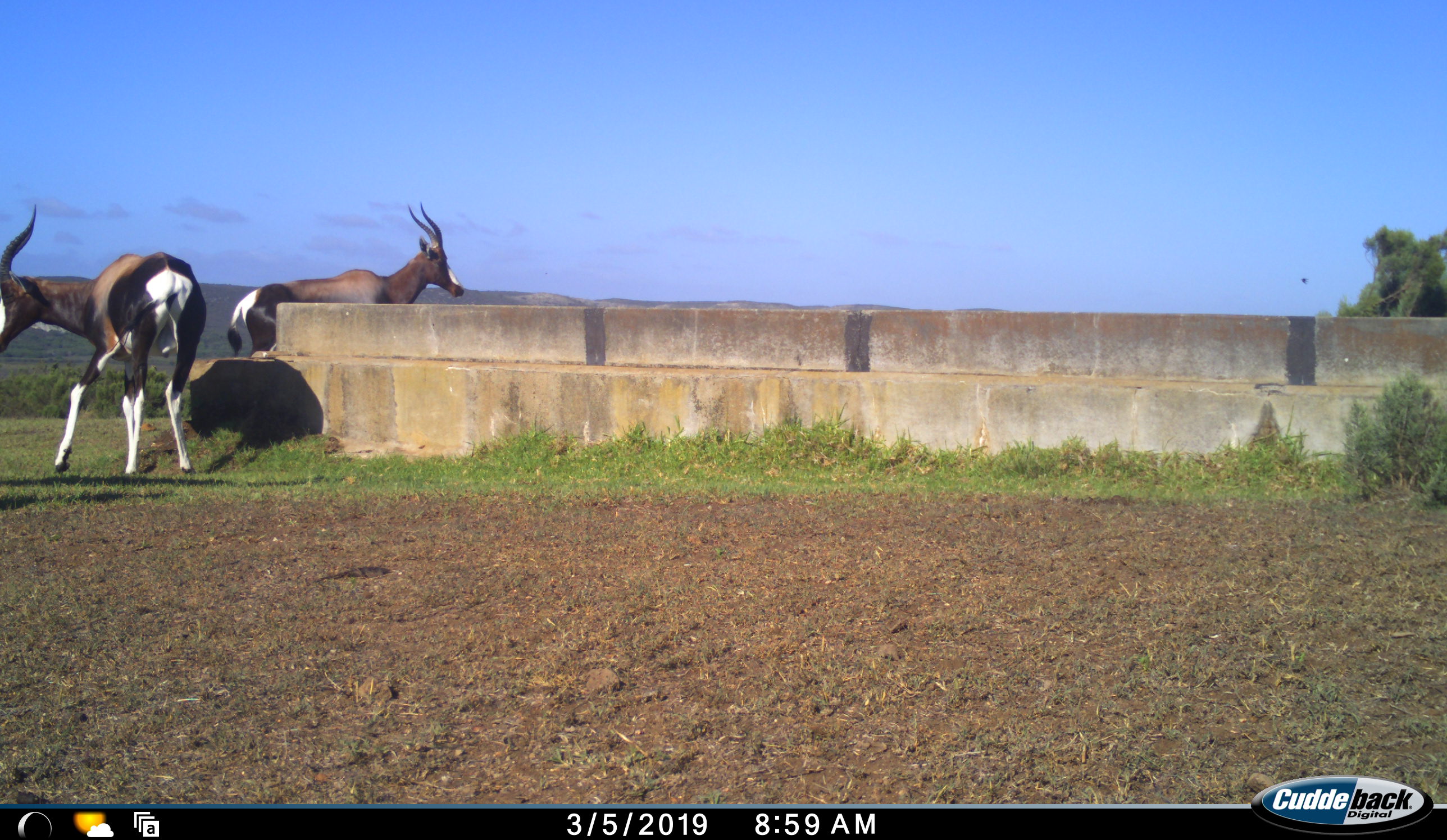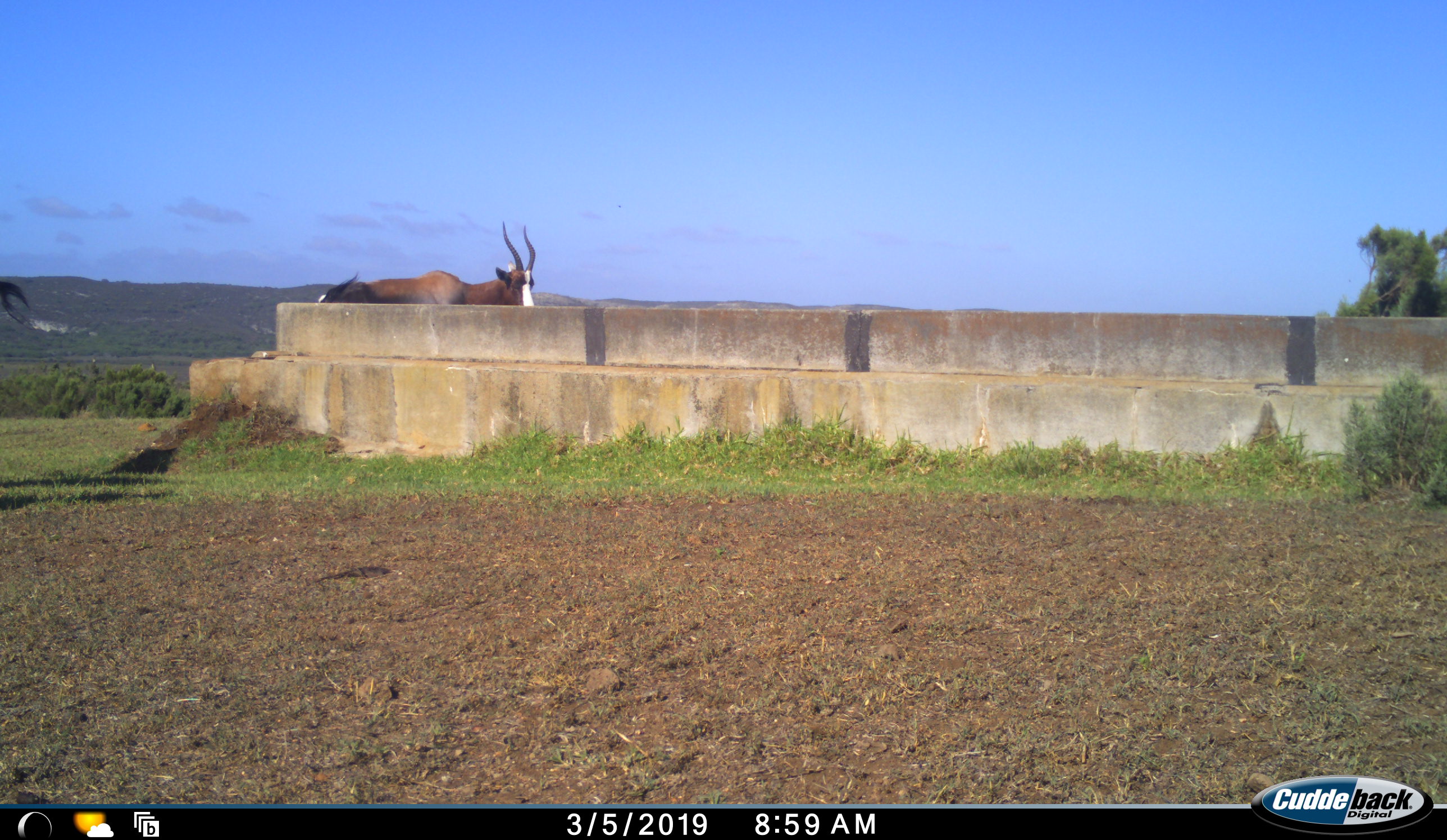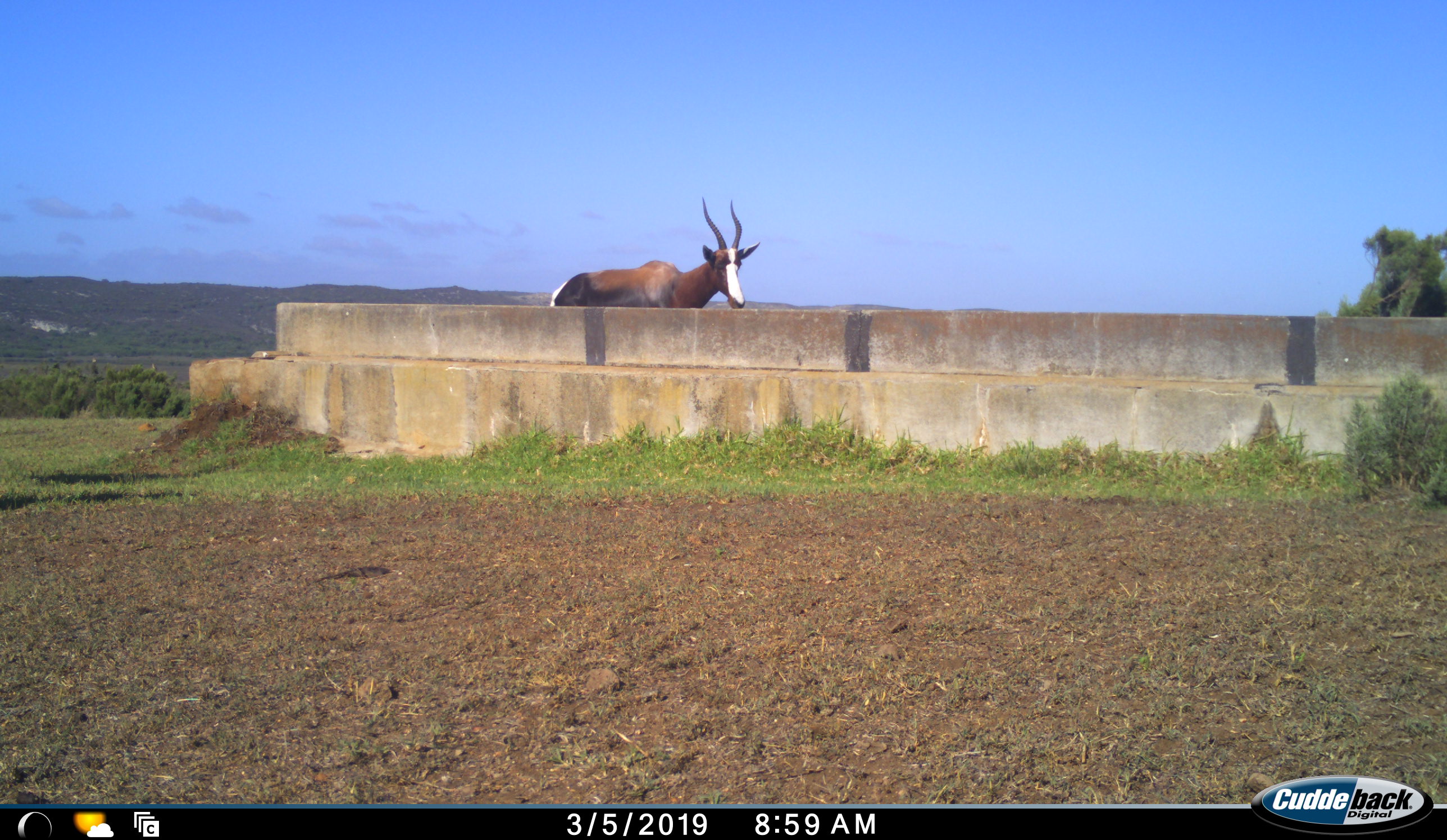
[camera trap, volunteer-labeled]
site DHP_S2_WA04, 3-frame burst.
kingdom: Animalia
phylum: Chordata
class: Mammalia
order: Artiodactyla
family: Bovidae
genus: Damaliscus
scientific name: Damaliscus pygargus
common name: bontebok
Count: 2.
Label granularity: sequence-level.